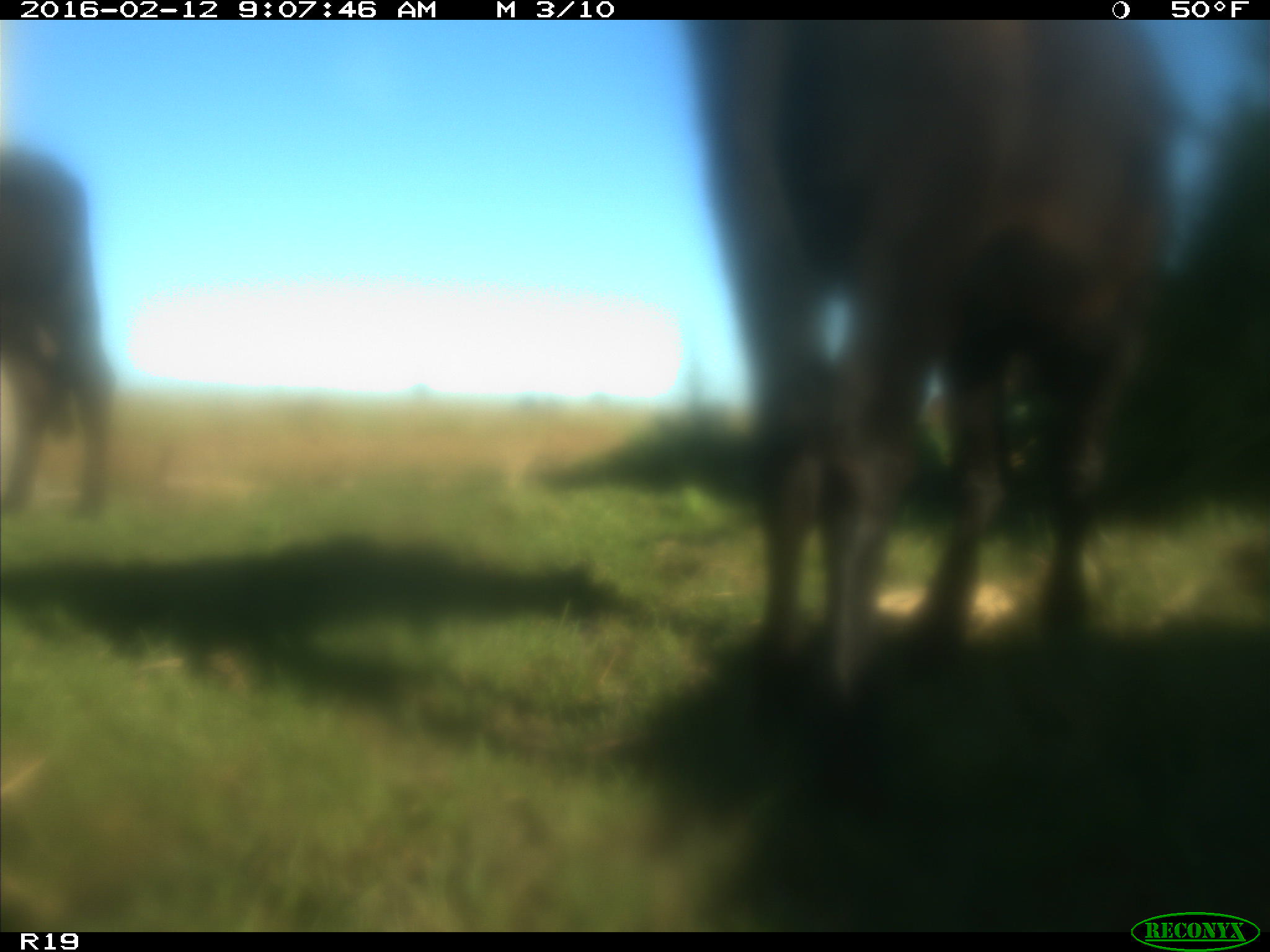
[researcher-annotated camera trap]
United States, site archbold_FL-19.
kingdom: Animalia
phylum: Chordata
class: Mammalia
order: Artiodactyla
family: Bovidae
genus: Bos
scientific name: Bos taurus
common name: domestic cow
Bos taurus (domestic cow).